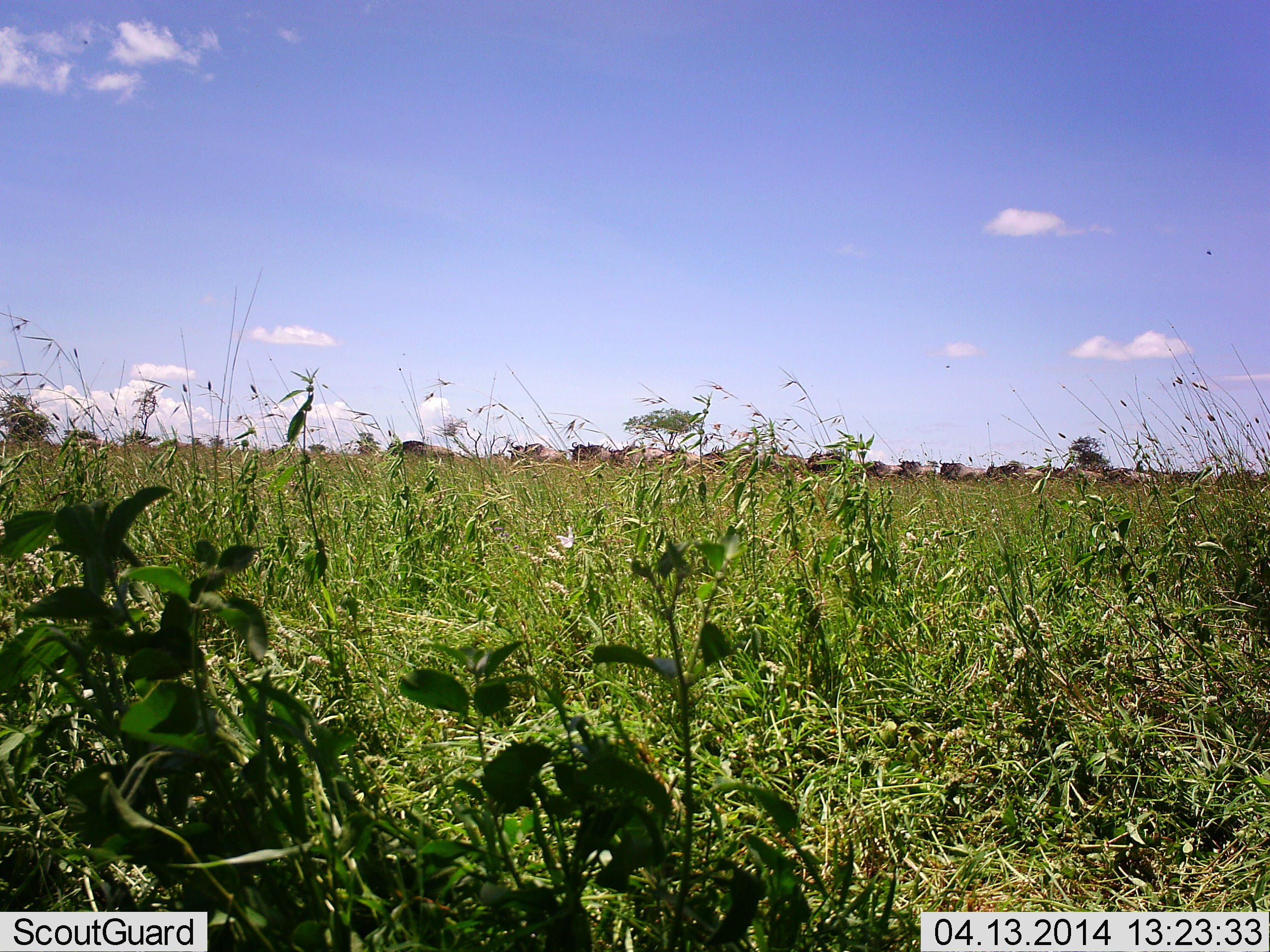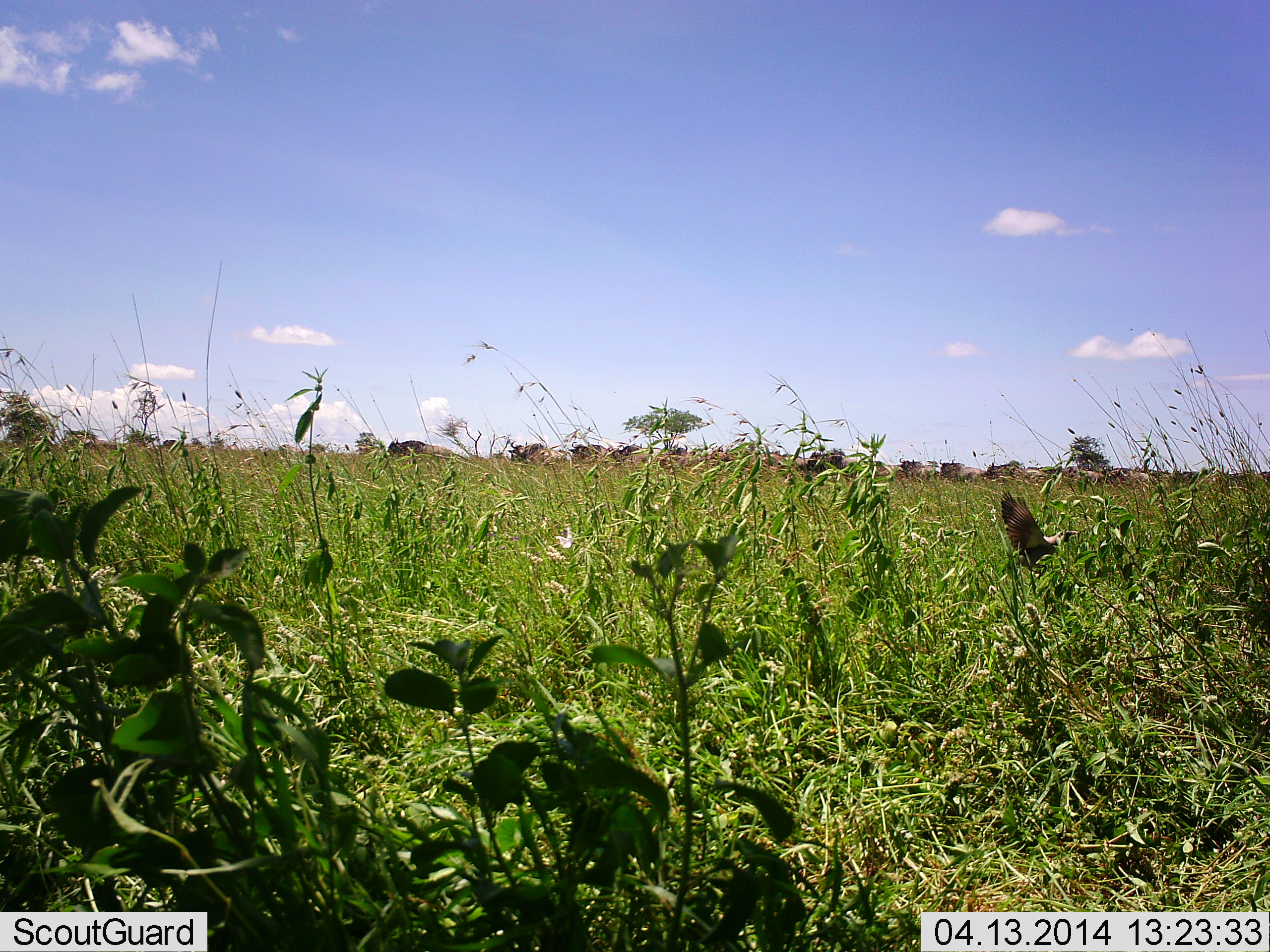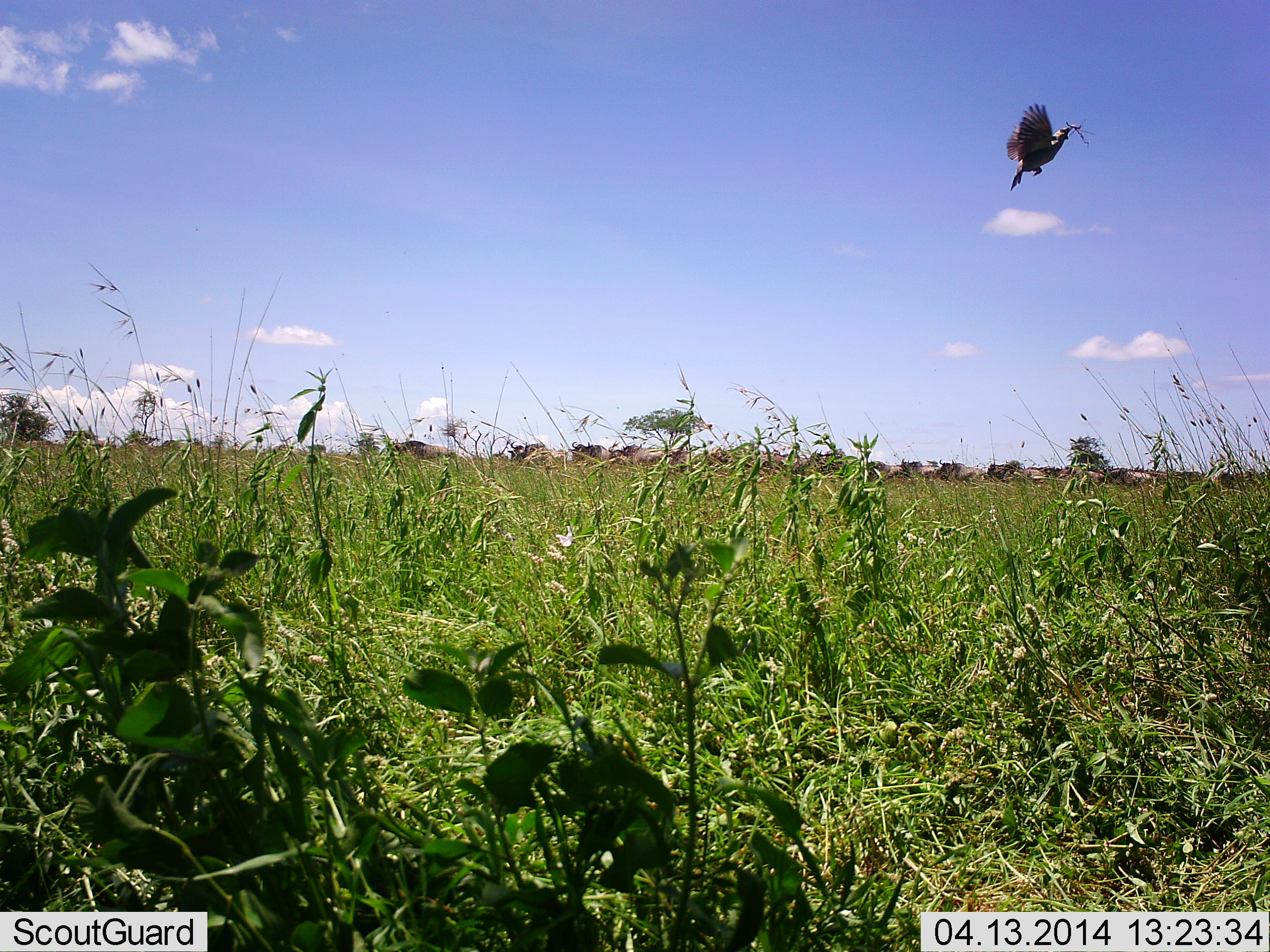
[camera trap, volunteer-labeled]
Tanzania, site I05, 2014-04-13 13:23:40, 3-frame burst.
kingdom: Animalia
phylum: Chordata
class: Aves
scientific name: Aves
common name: bird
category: otherbird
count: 1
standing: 0%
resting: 0%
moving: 91%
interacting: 0%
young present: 0%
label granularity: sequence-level